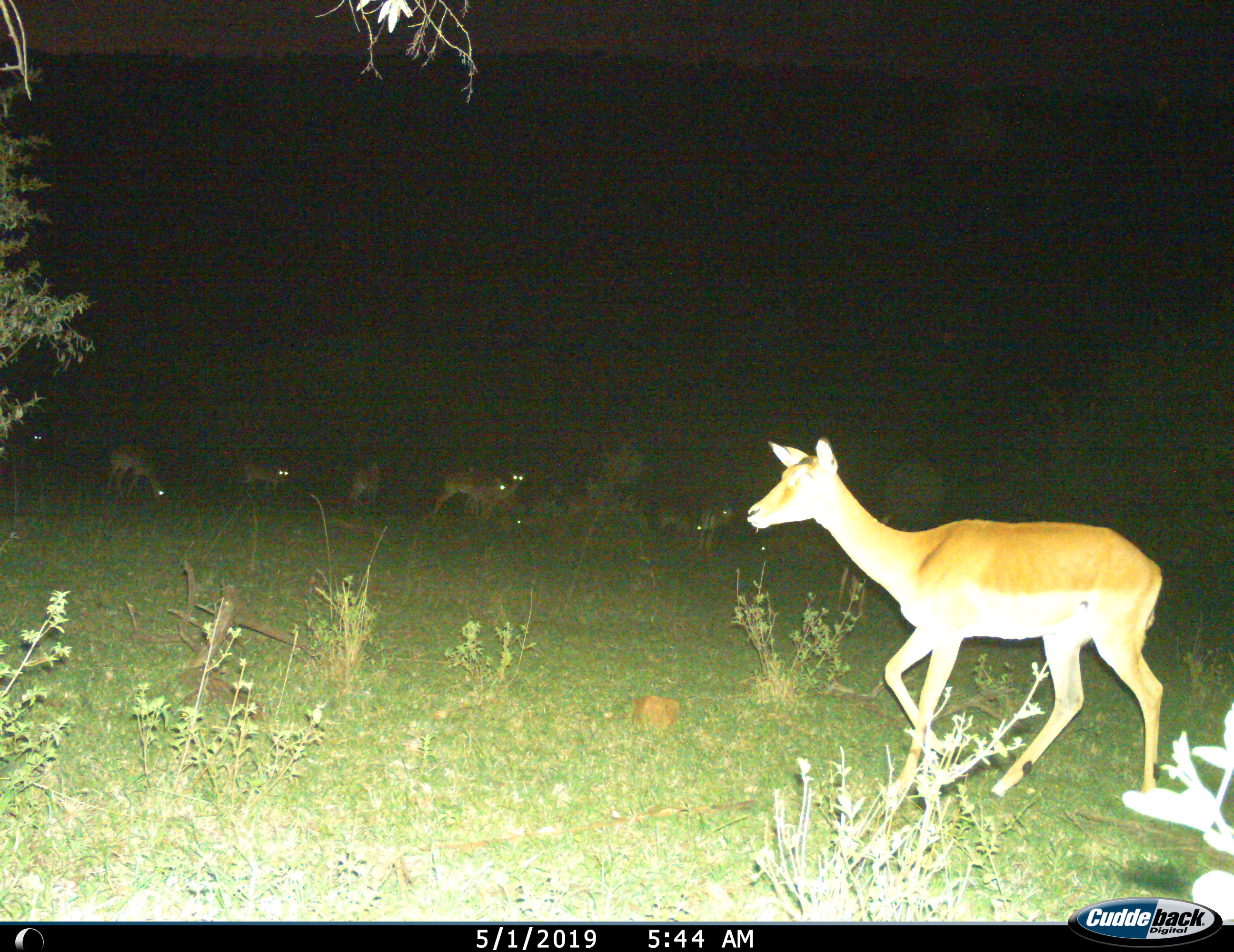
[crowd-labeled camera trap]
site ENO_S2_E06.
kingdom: Animalia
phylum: Chordata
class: Mammalia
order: Artiodactyla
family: Bovidae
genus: Aepyceros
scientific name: Aepyceros melampus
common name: impala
Impala (Aepyceros melampus), count 11-50. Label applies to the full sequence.